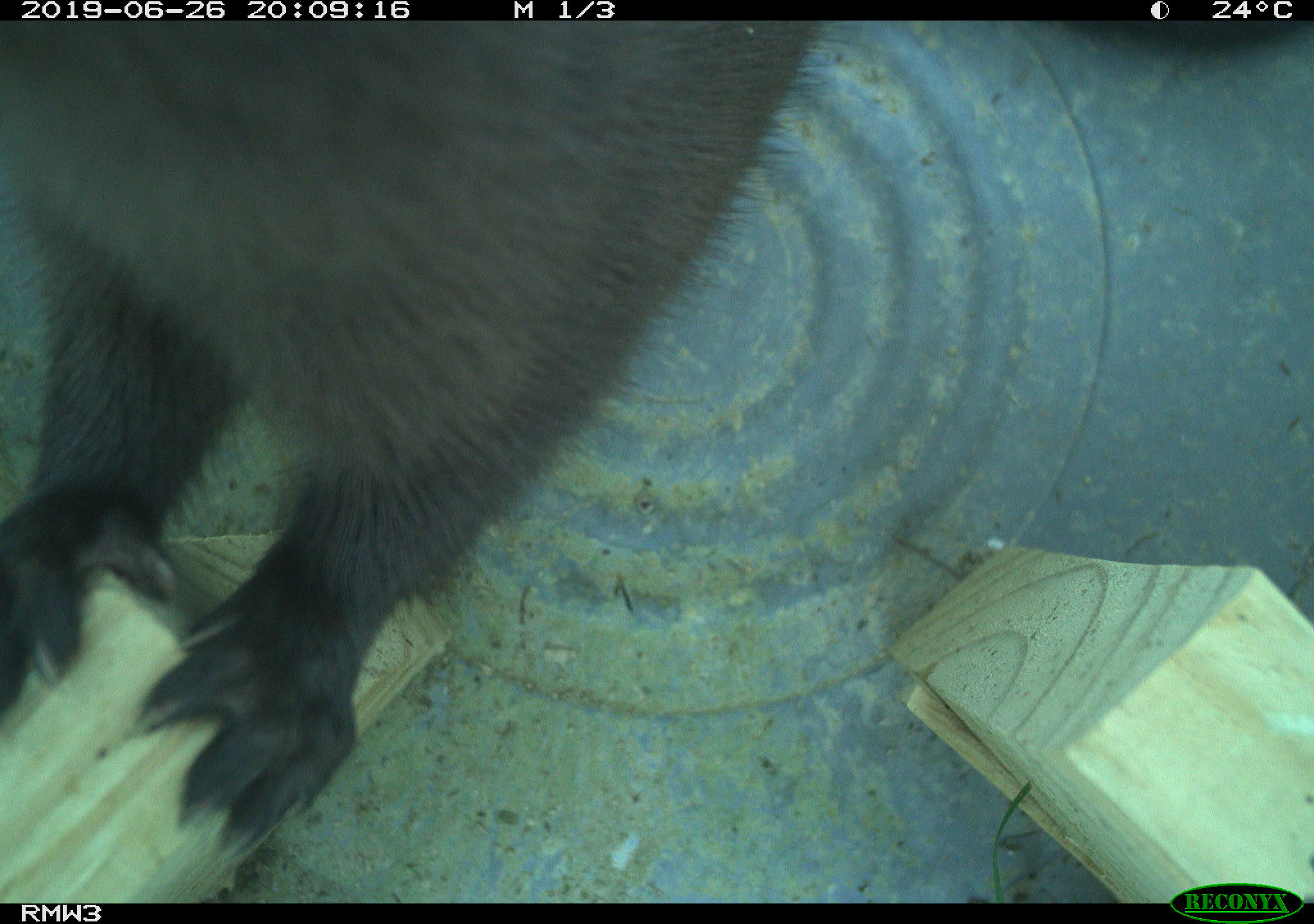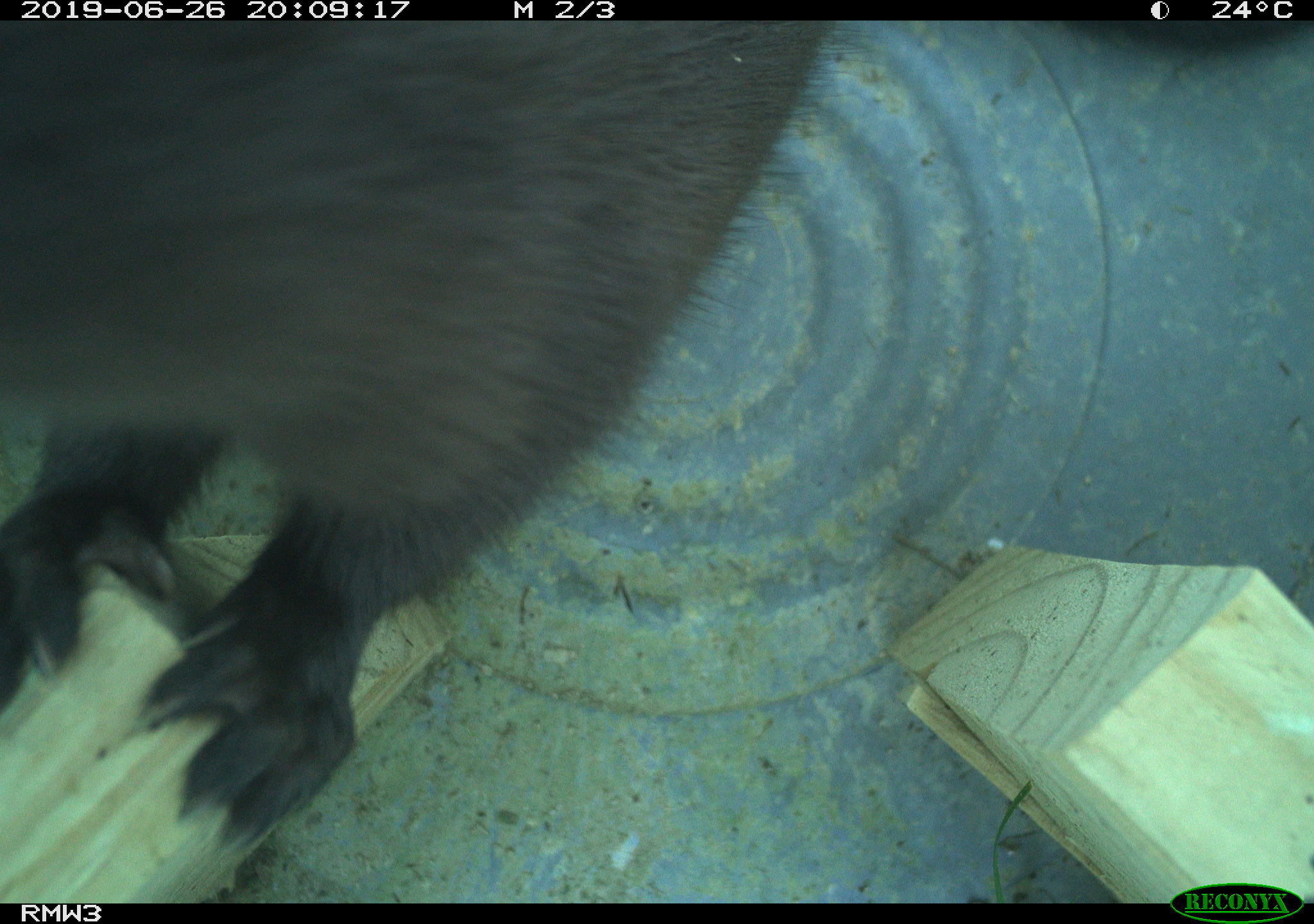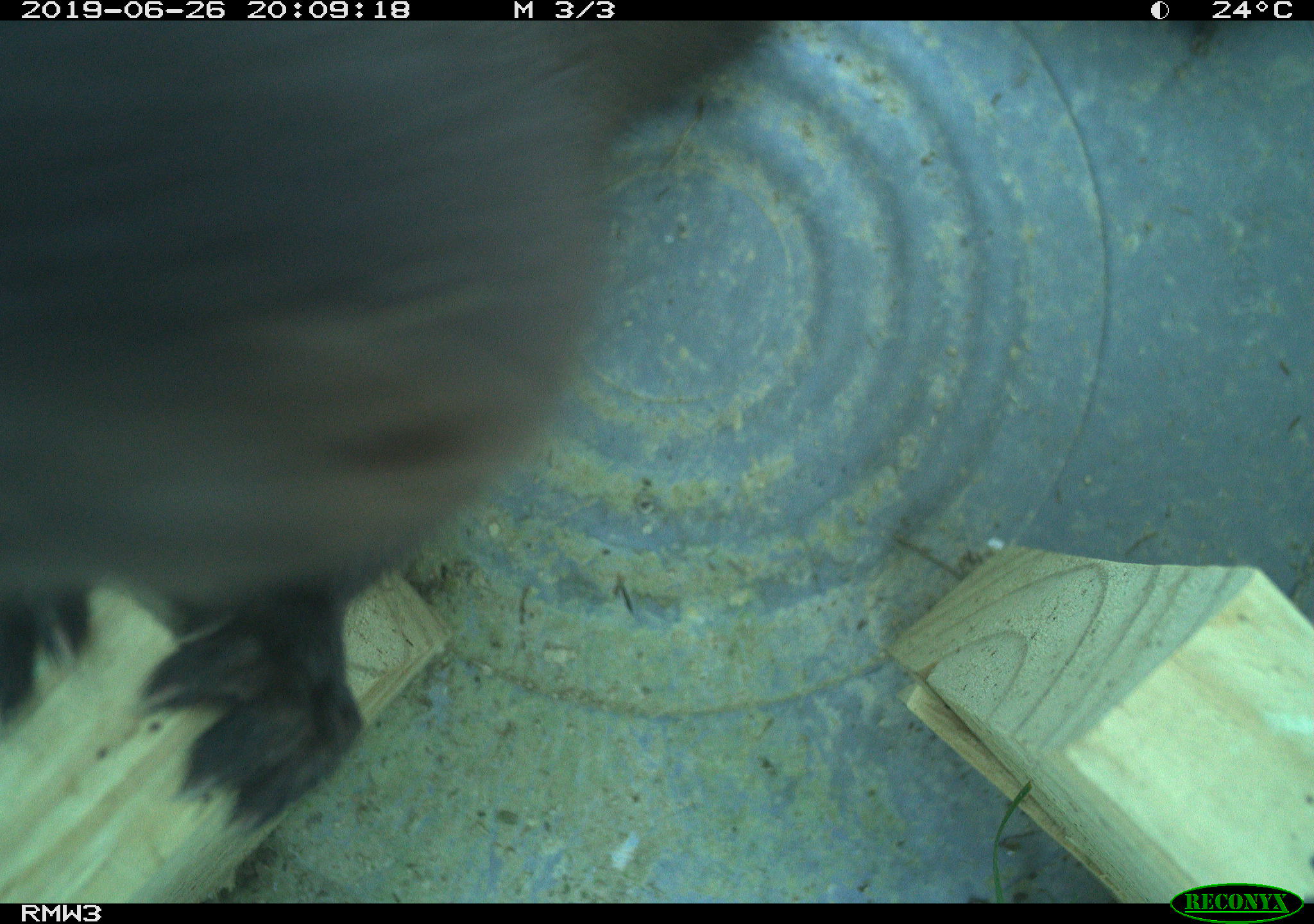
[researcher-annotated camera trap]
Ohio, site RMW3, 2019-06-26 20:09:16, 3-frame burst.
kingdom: Animalia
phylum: Chordata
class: Mammalia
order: Carnivora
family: Mustelidae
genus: Neogale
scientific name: Neogale vison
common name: american mink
American mink (Neogale vison).